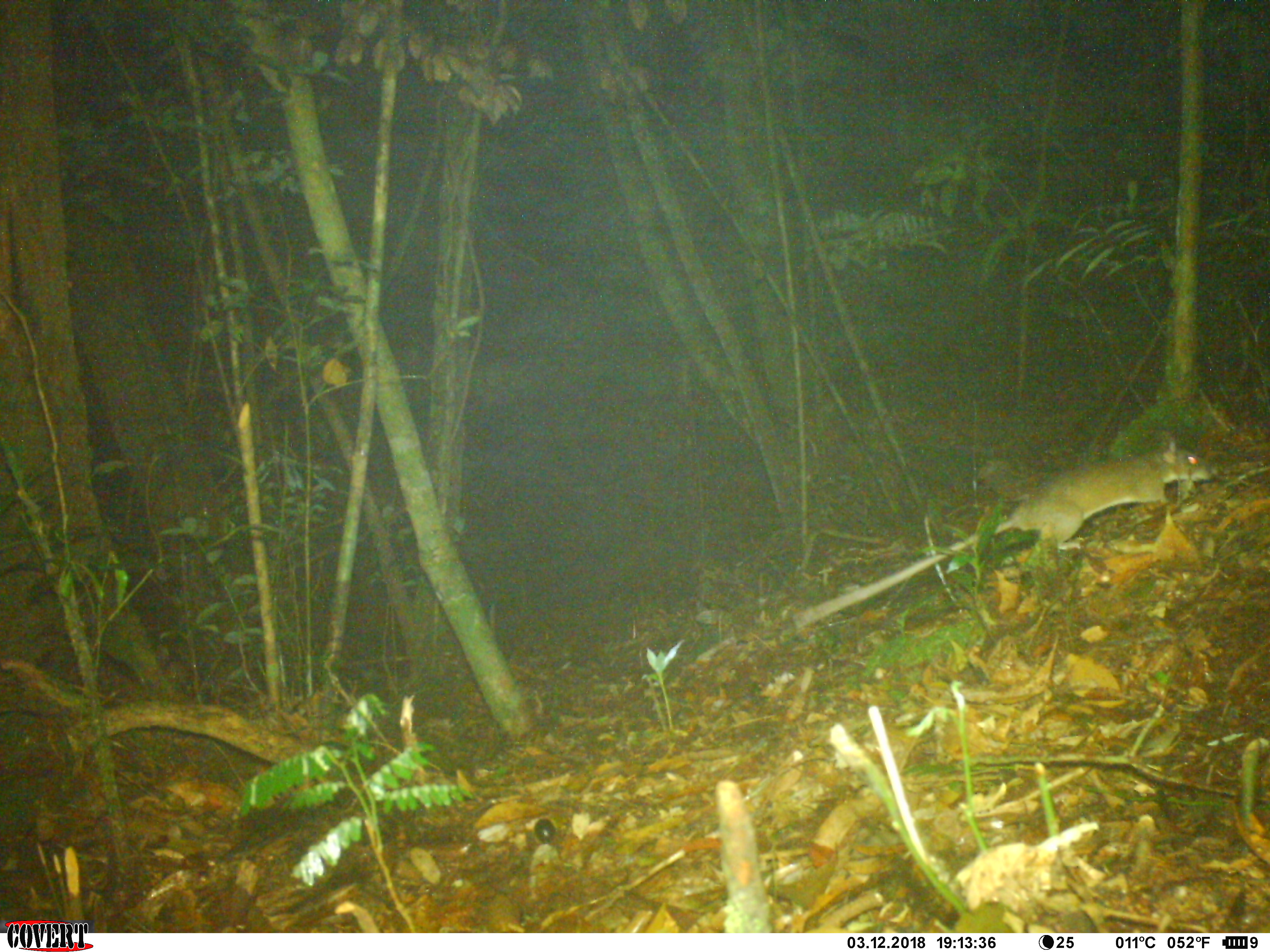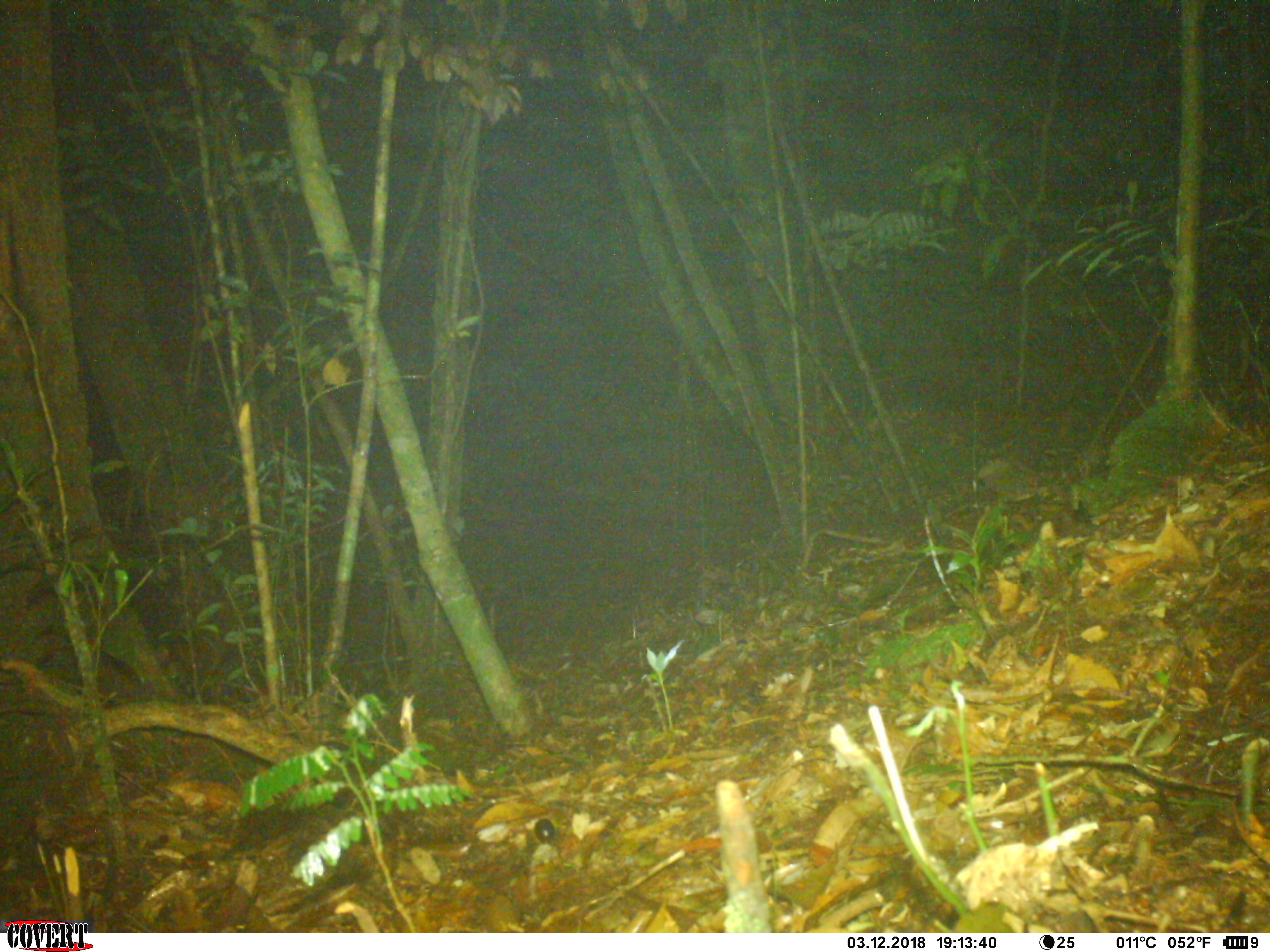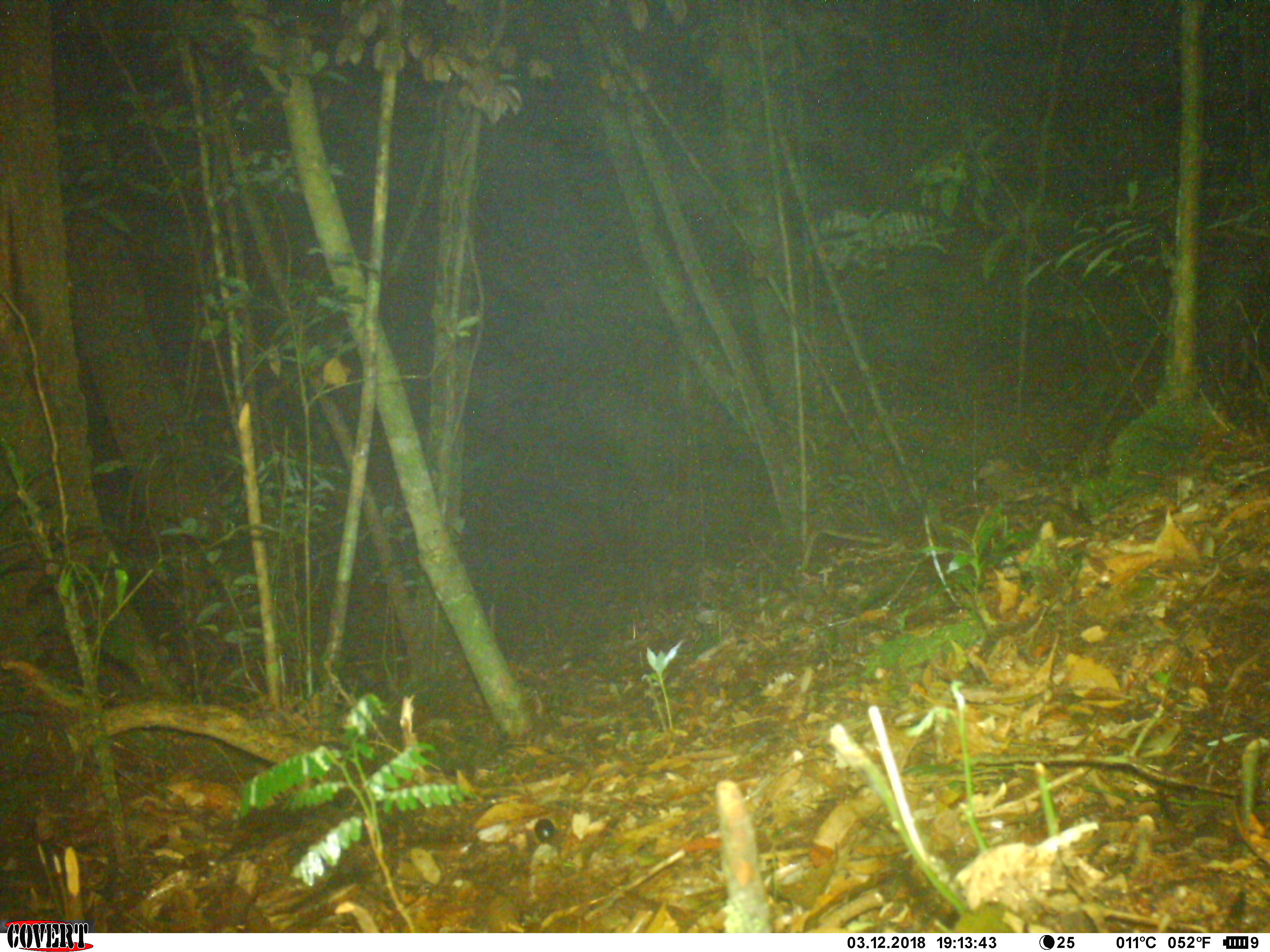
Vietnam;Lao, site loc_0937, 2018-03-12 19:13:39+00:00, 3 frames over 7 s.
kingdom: Animalia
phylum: Chordata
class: Mammalia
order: Rodentia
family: Muridae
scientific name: Muridae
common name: old-world mice and rats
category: unidentified murid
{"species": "unidentified murid (old-world mice and rats) (Muridae)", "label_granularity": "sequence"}